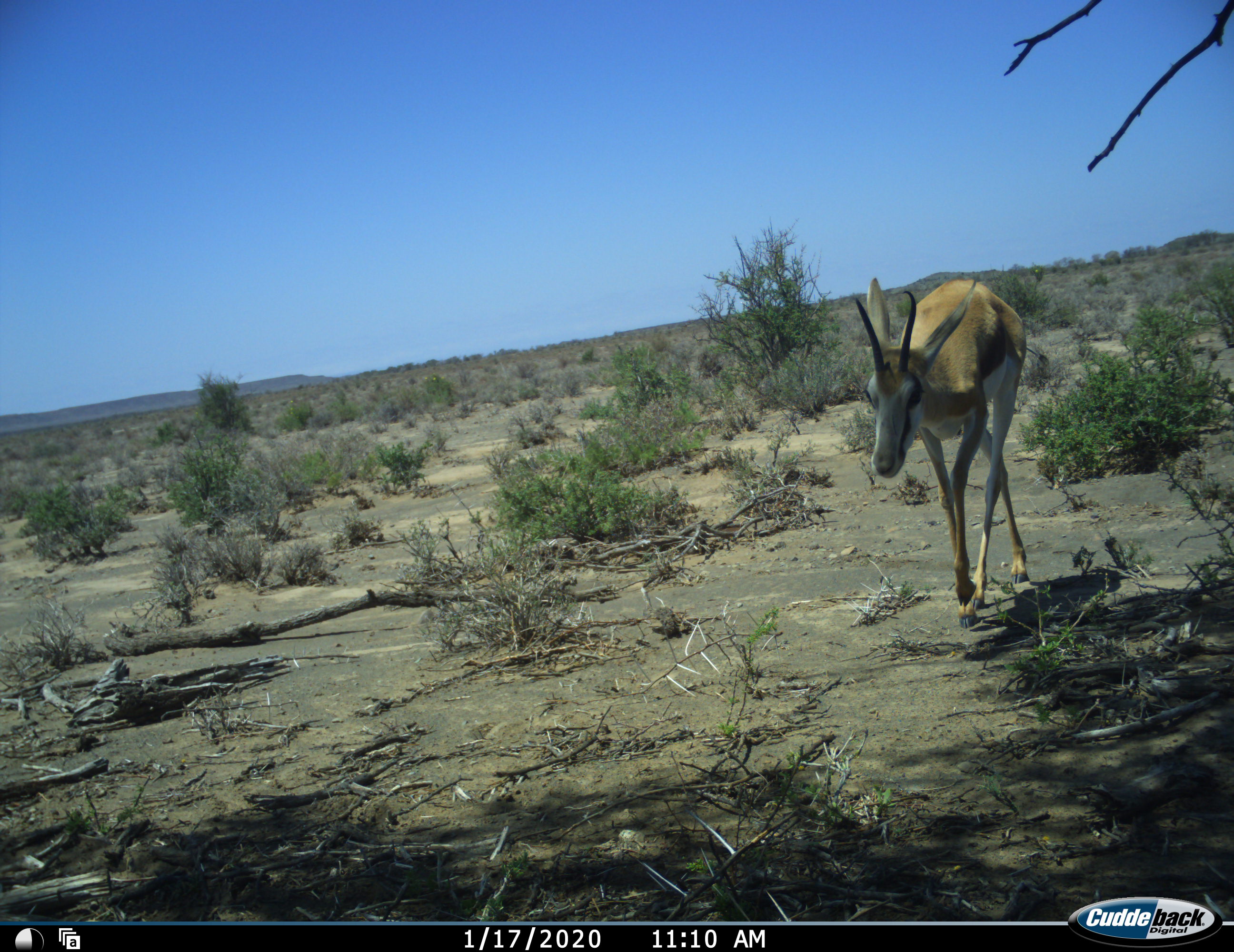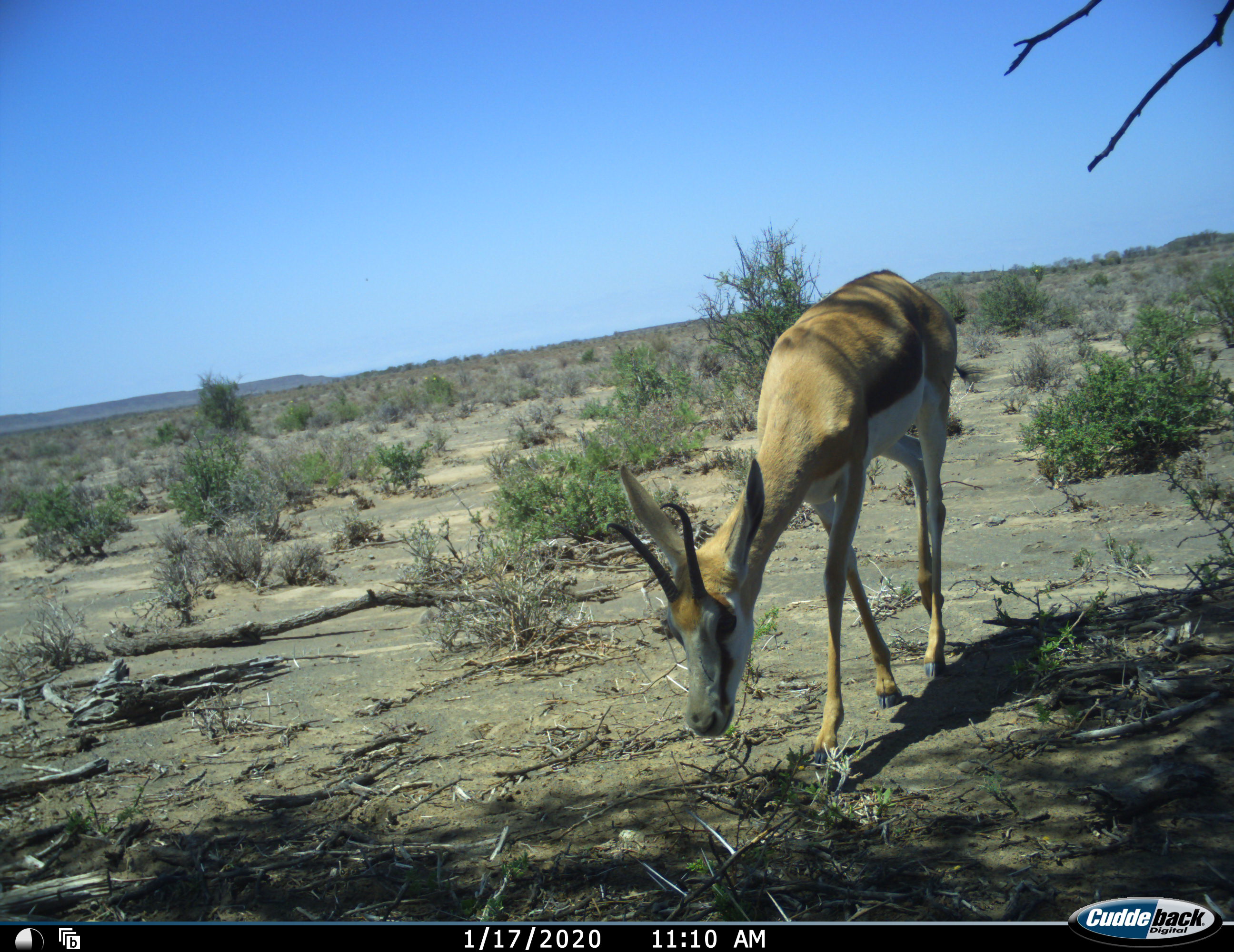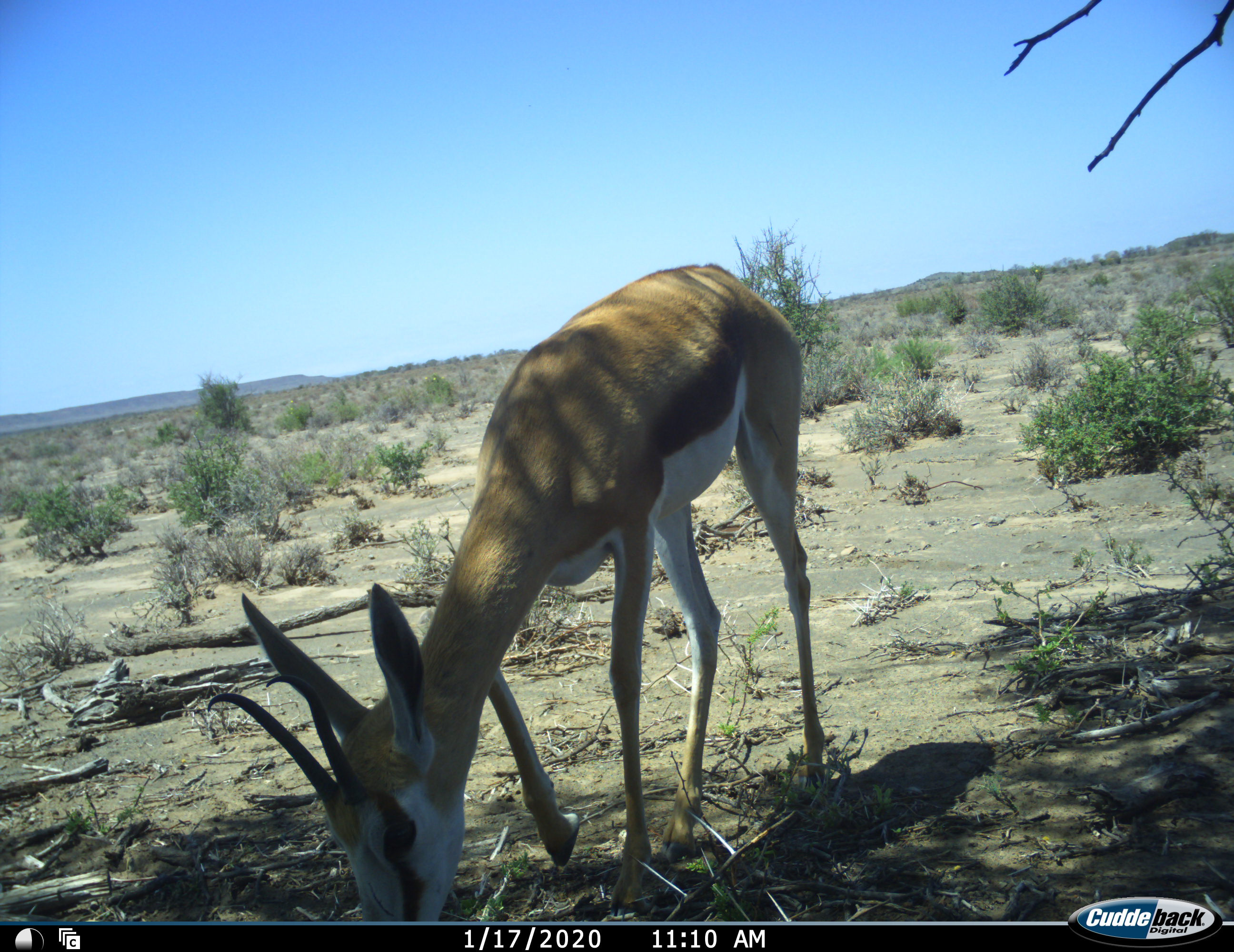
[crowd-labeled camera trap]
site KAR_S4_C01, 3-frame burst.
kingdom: Animalia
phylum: Chordata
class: Mammalia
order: Artiodactyla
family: Bovidae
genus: Antidorcas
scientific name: Antidorcas marsupialis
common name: springbok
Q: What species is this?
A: Springbok (Antidorcas marsupialis).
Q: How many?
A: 1.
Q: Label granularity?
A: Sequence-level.